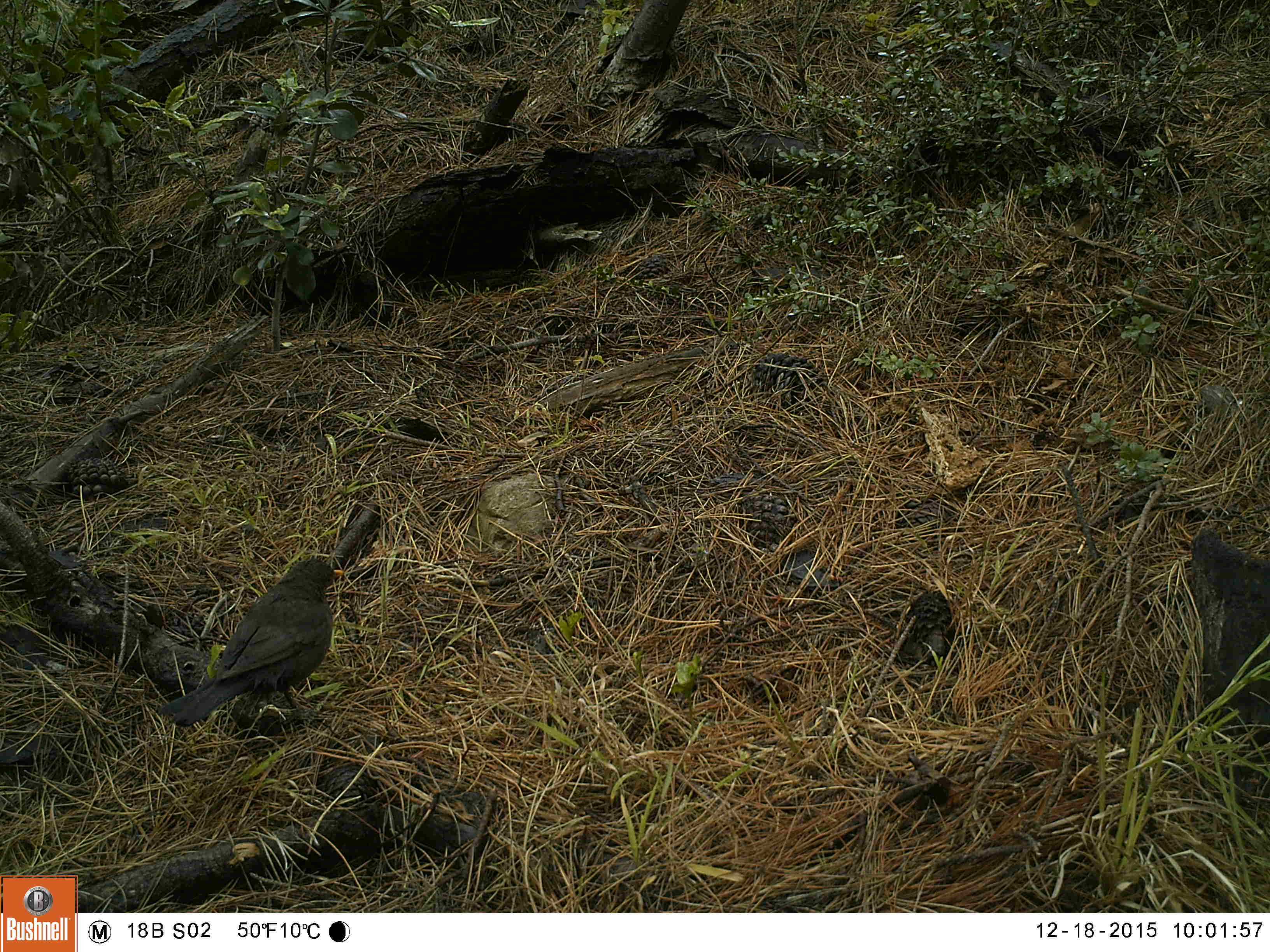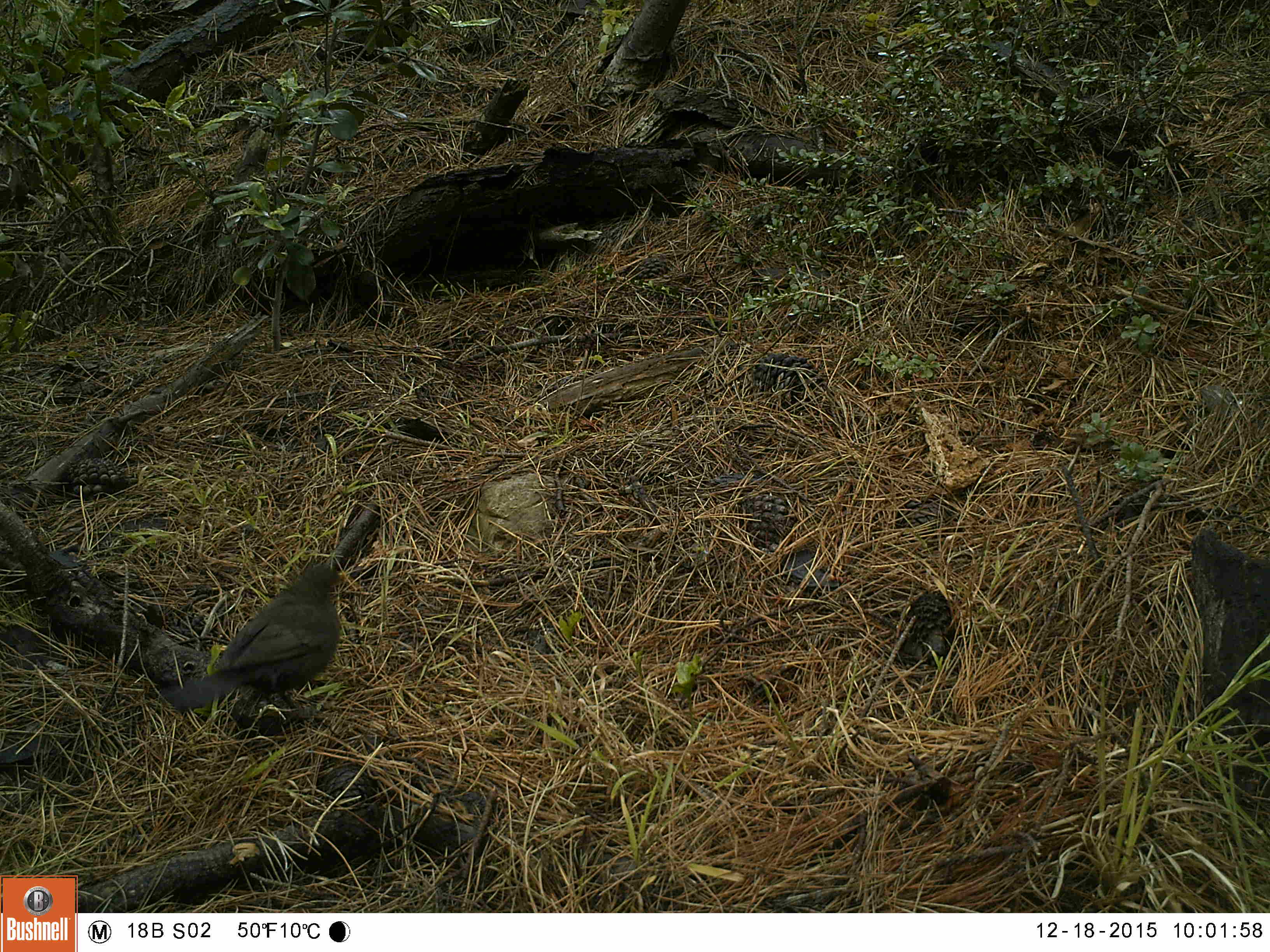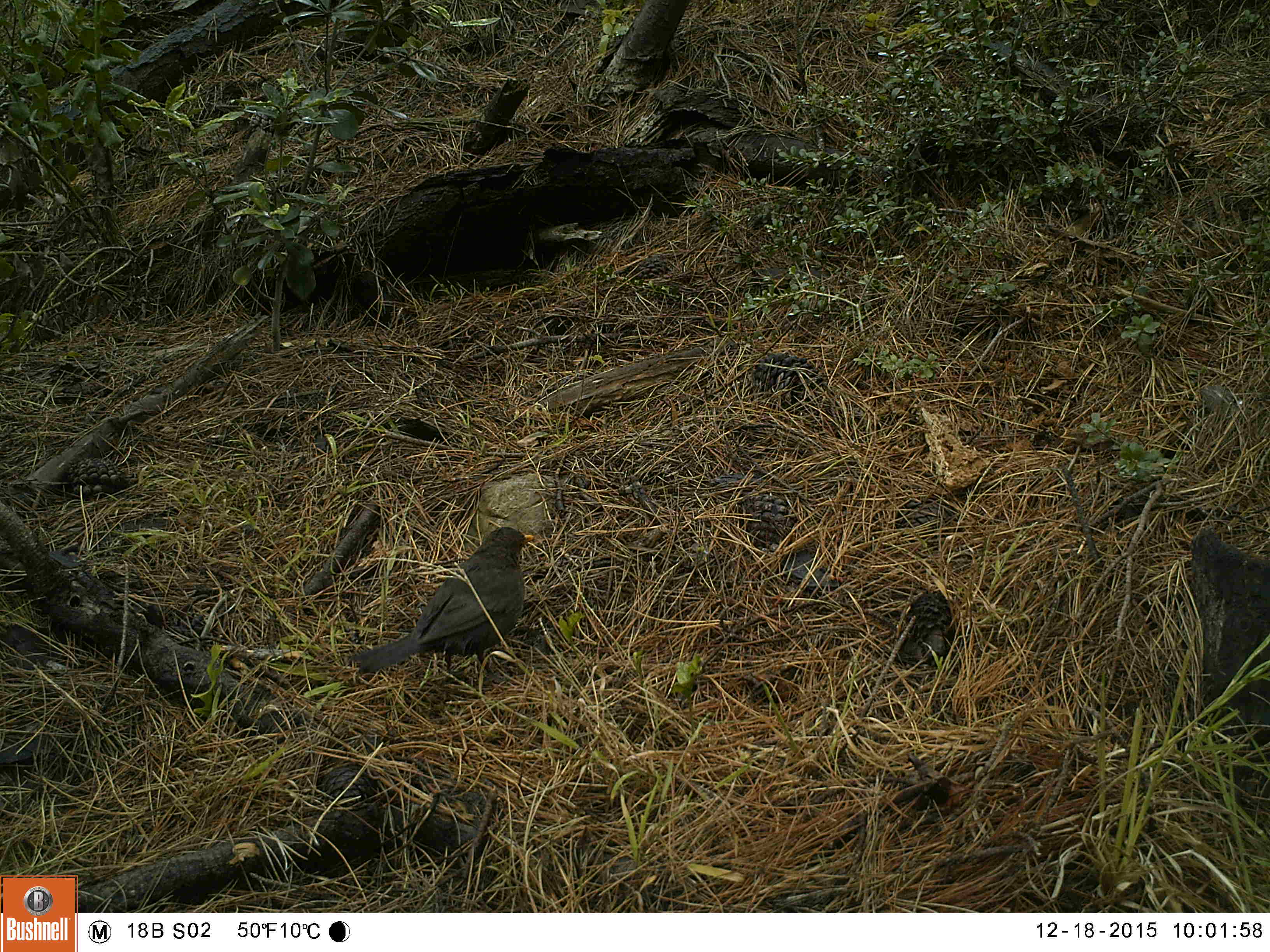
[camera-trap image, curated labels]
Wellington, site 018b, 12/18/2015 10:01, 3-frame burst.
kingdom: Animalia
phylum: Chordata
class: Aves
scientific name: Aves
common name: bird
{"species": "bird (Aves)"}